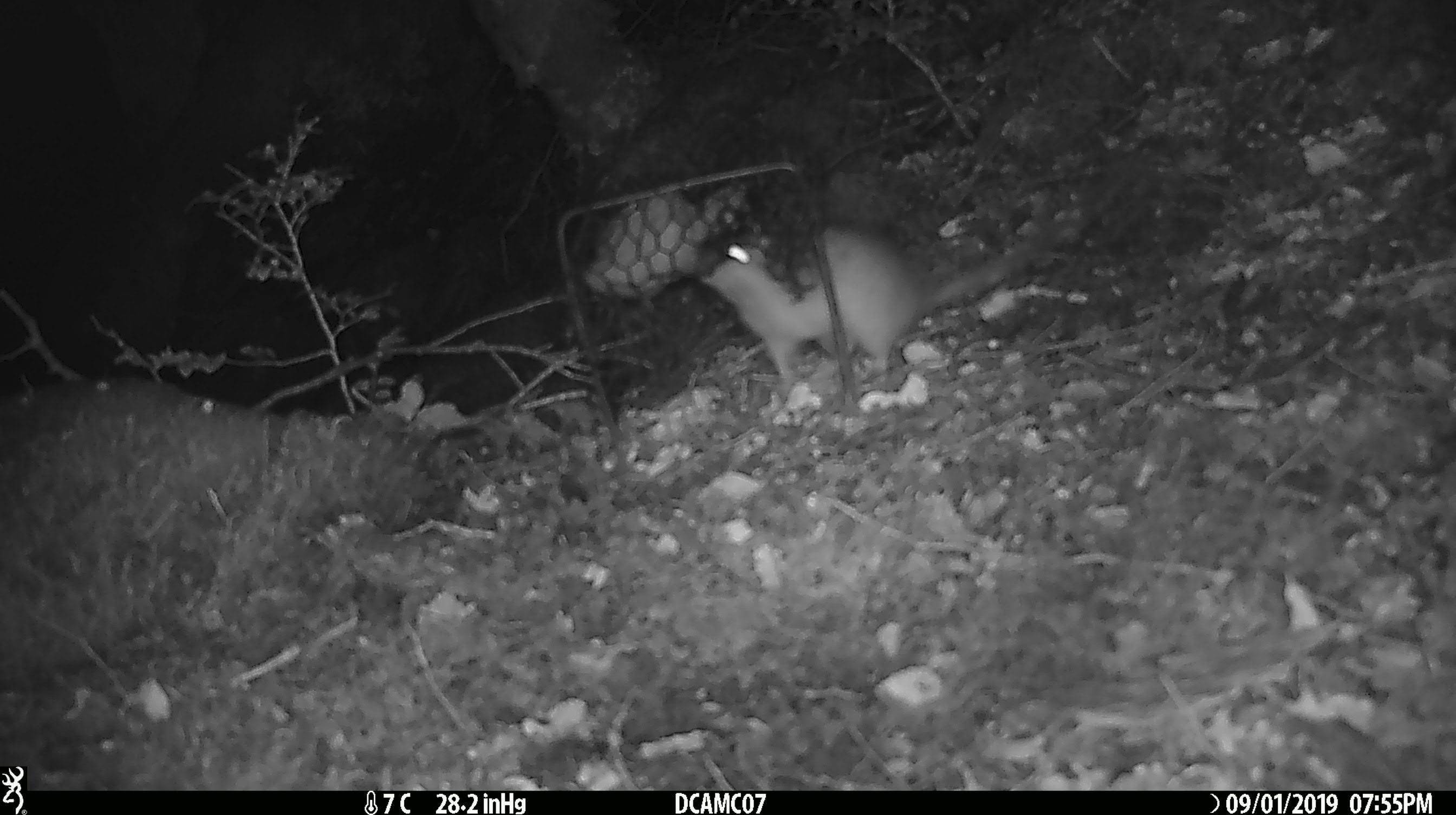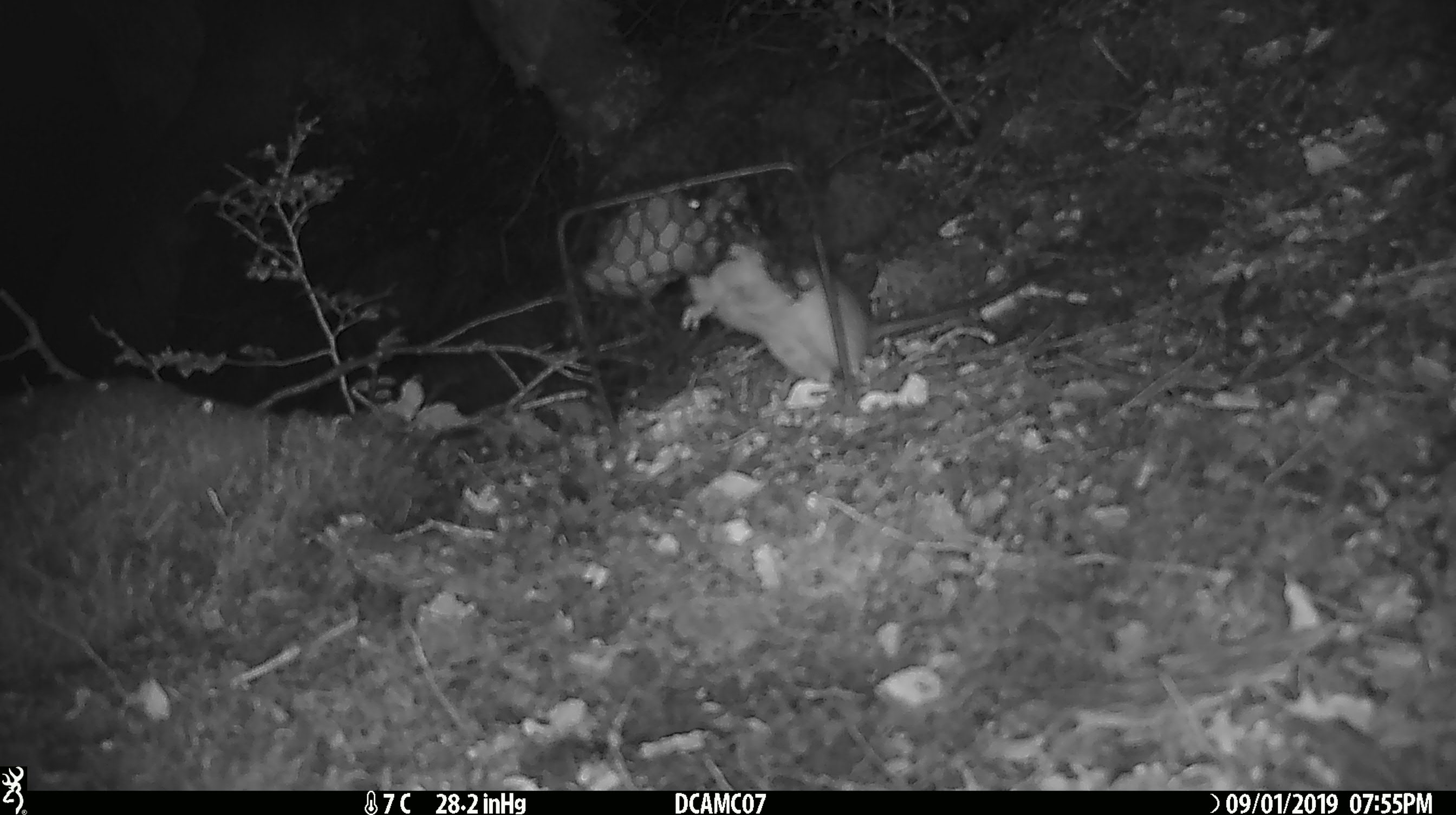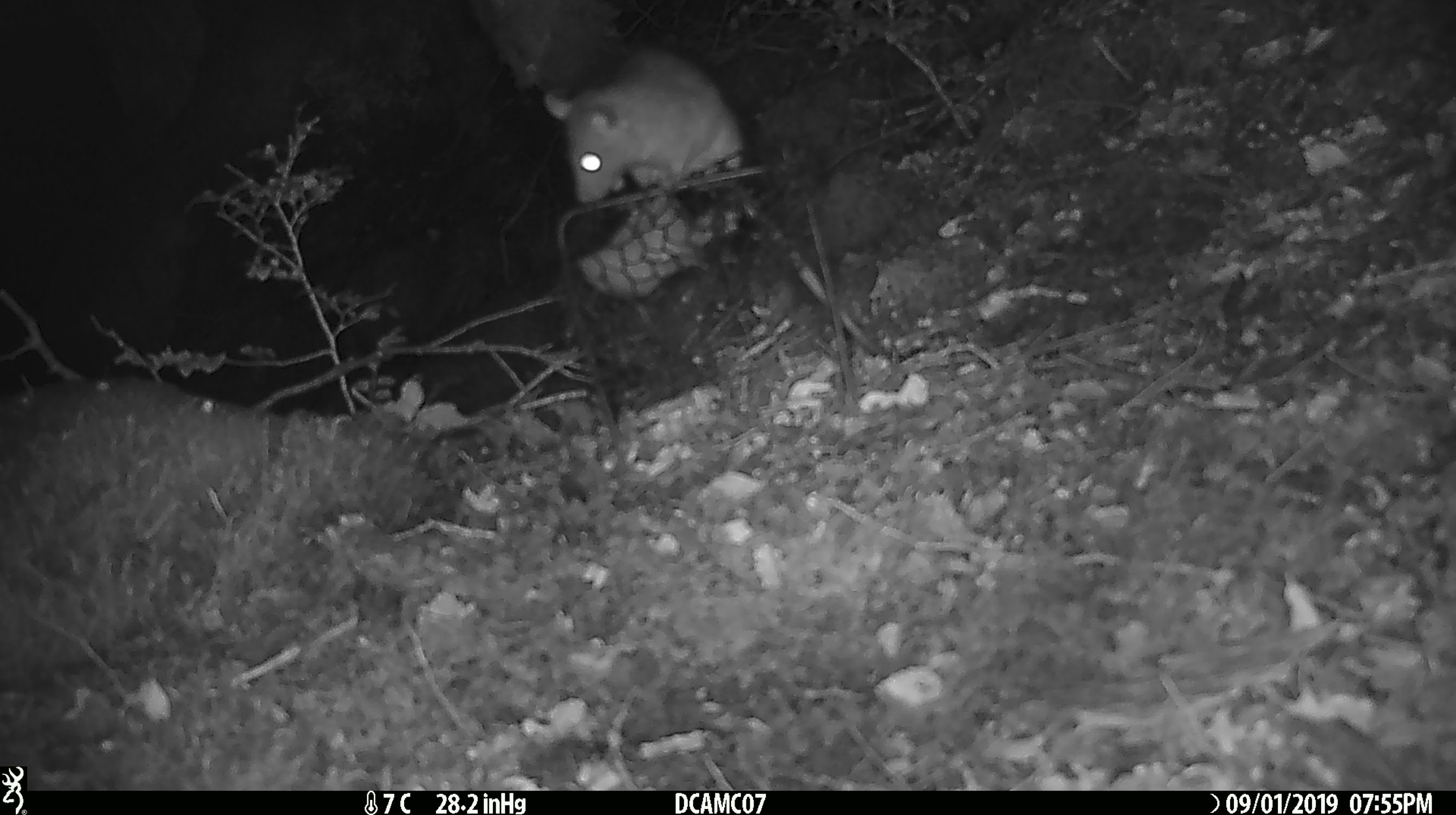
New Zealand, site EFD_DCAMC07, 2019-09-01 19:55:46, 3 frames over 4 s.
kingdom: Animalia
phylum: Chordata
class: Mammalia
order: Rodentia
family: Muridae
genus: Rattus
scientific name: Rattus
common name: rat